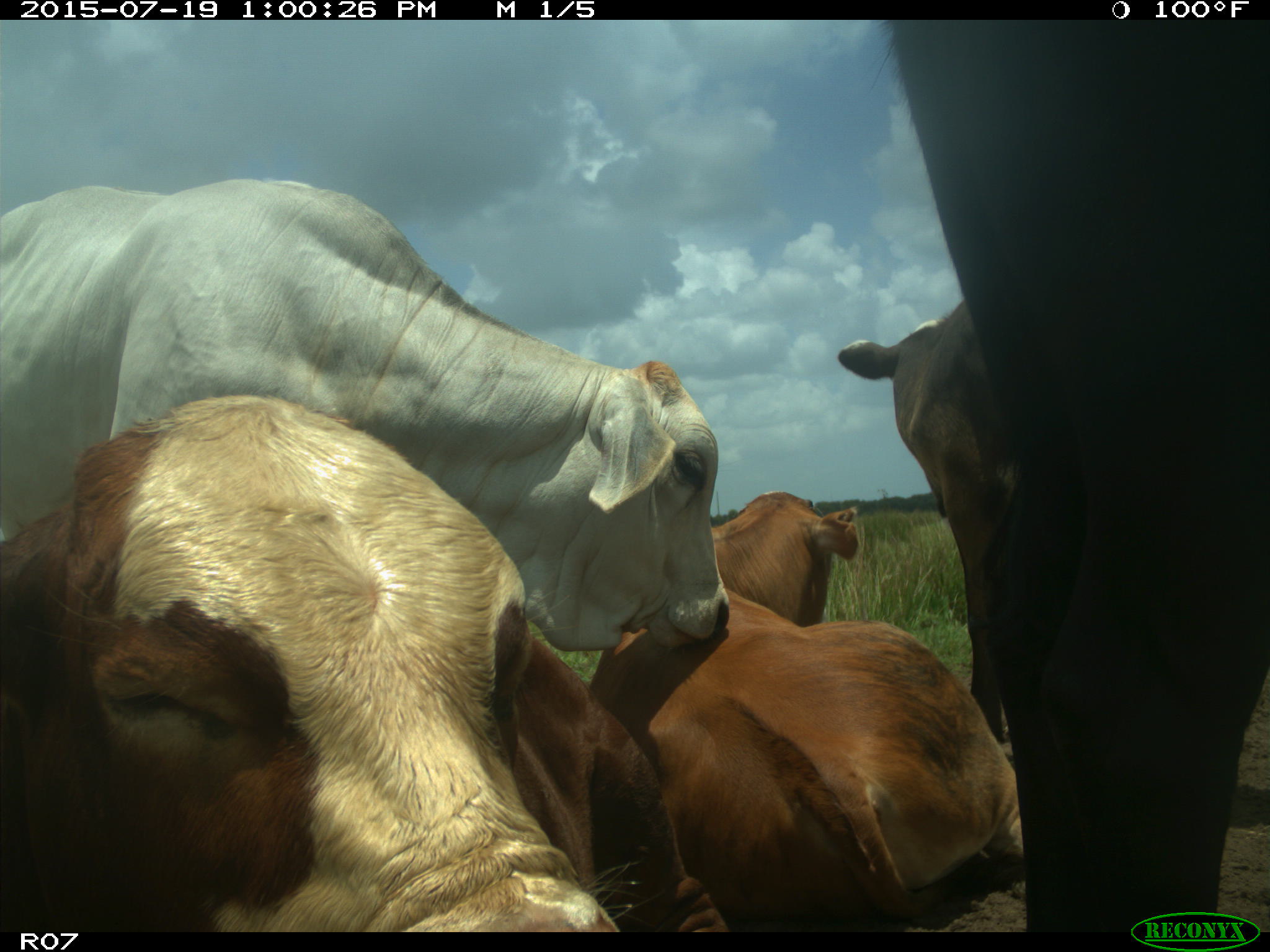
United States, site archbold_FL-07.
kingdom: Animalia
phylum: Chordata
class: Mammalia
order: Artiodactyla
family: Bovidae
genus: Bos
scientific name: Bos taurus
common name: domestic cow